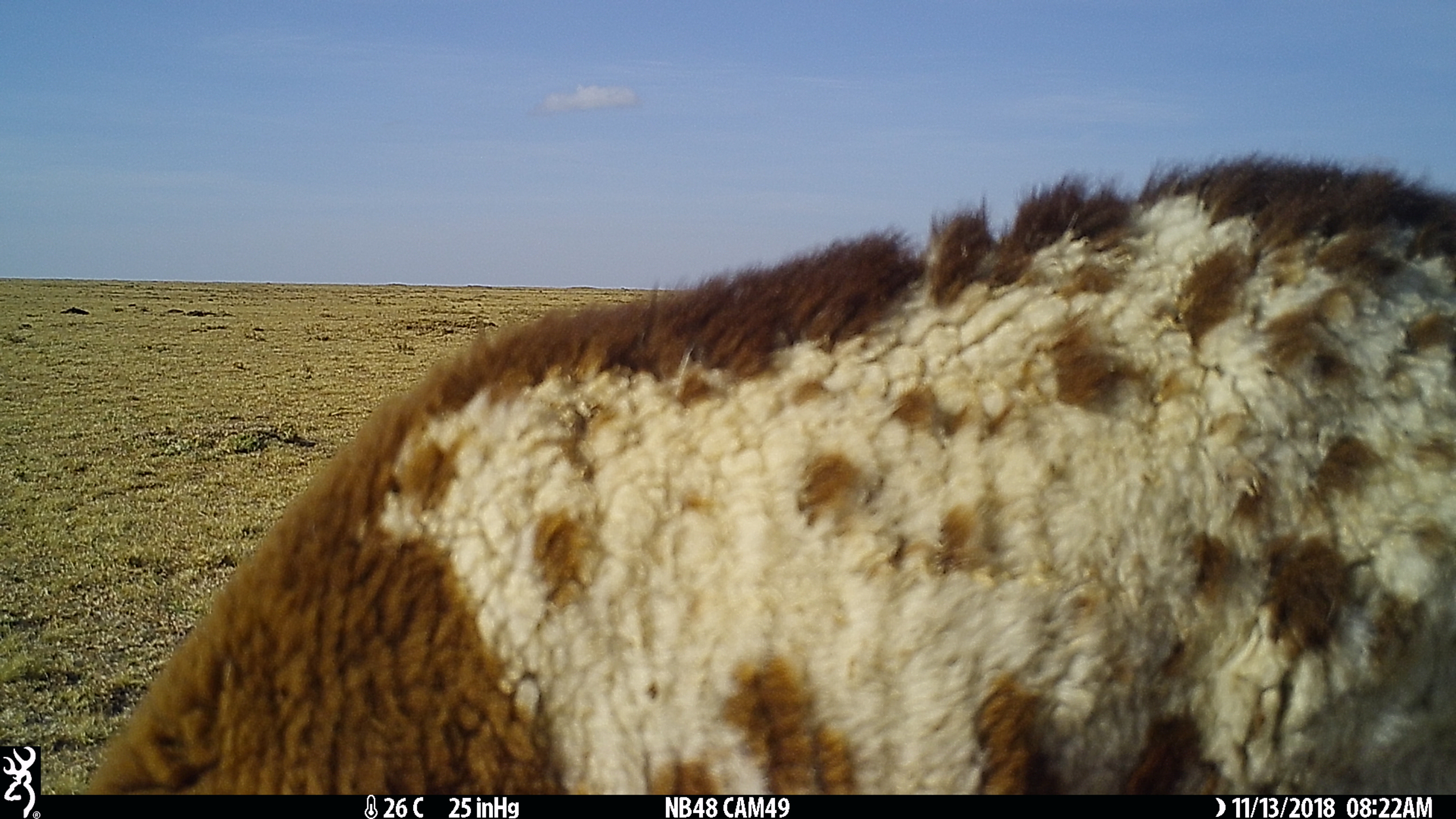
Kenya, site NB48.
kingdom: Animalia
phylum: Chordata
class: Mammalia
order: Artiodactyla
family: Bovidae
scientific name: Bovidae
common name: sheep or goat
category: shoat